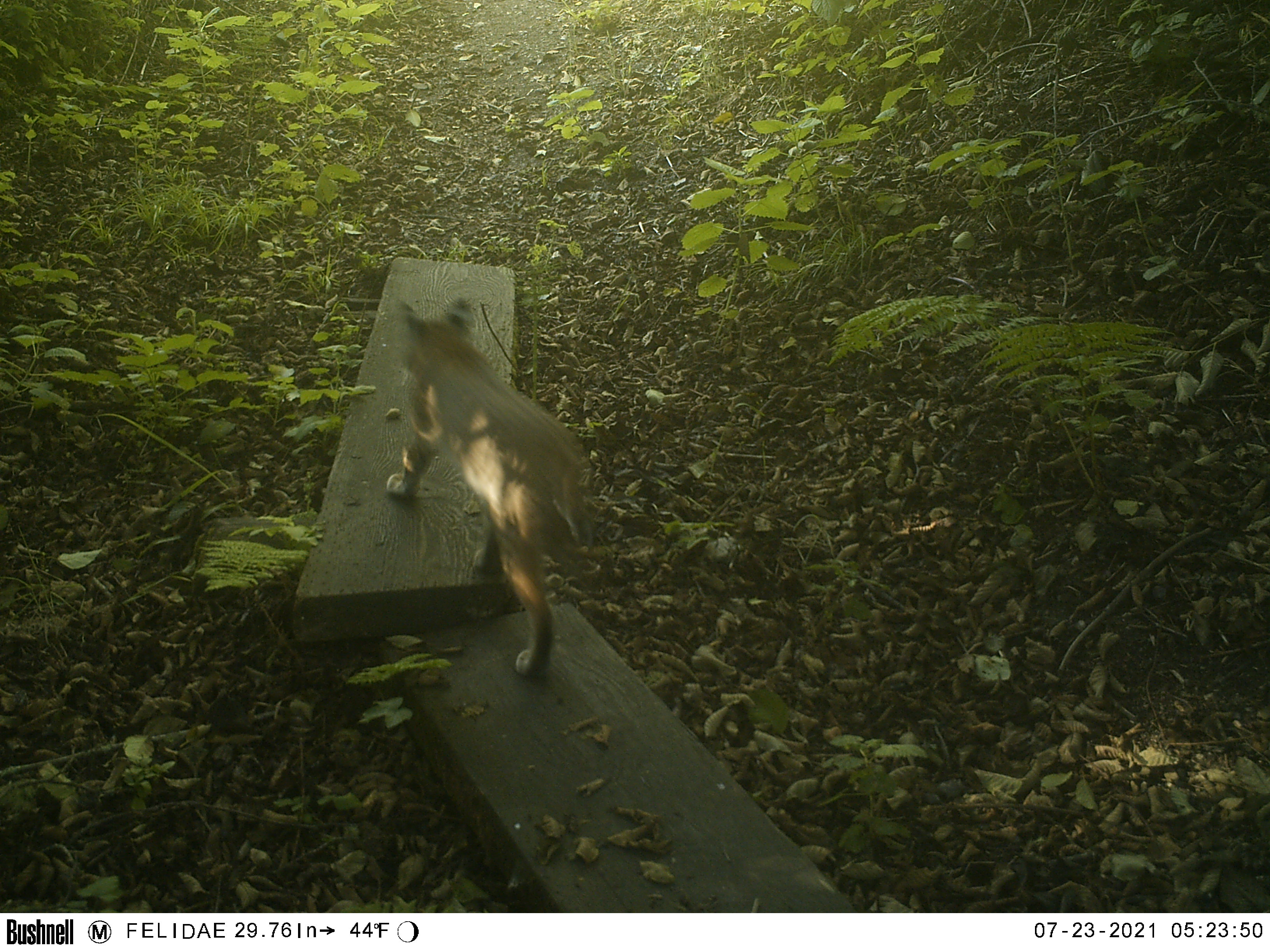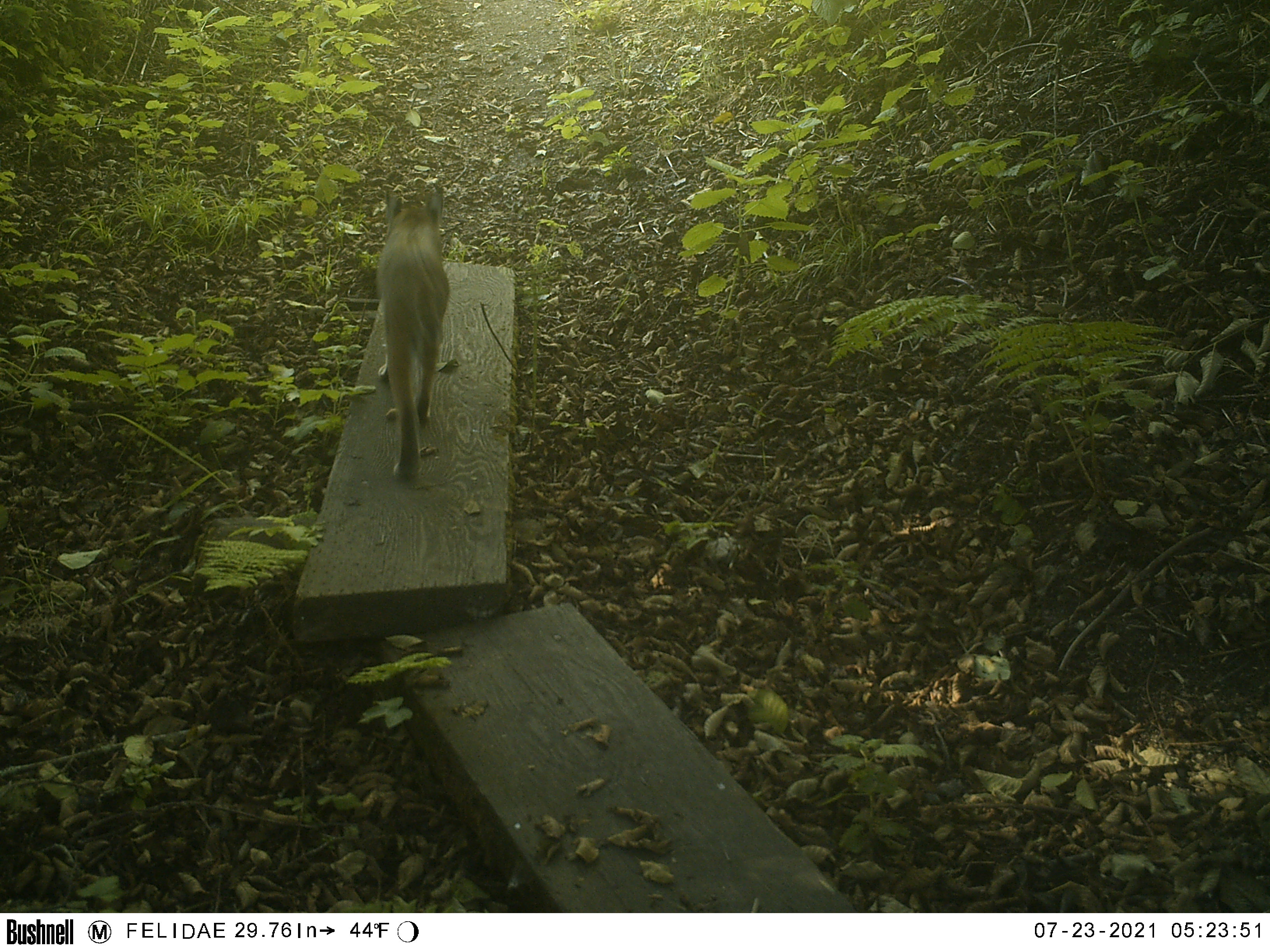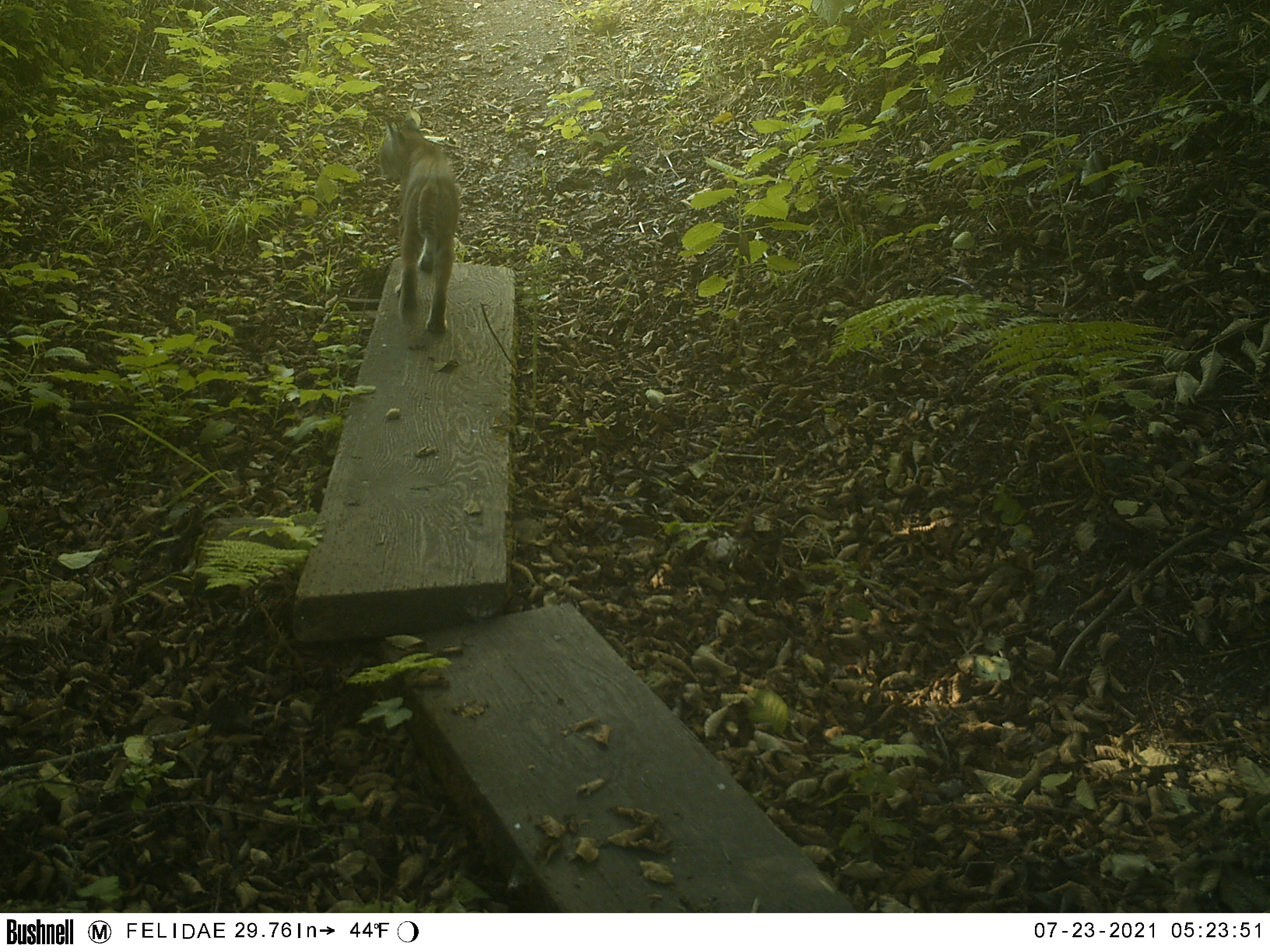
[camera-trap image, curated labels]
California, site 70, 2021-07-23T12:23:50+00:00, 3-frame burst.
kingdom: Animalia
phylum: Chordata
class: Mammalia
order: Carnivora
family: Felidae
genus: Lynx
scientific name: Lynx rufus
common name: bobcat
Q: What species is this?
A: Bobcat (Lynx rufus).